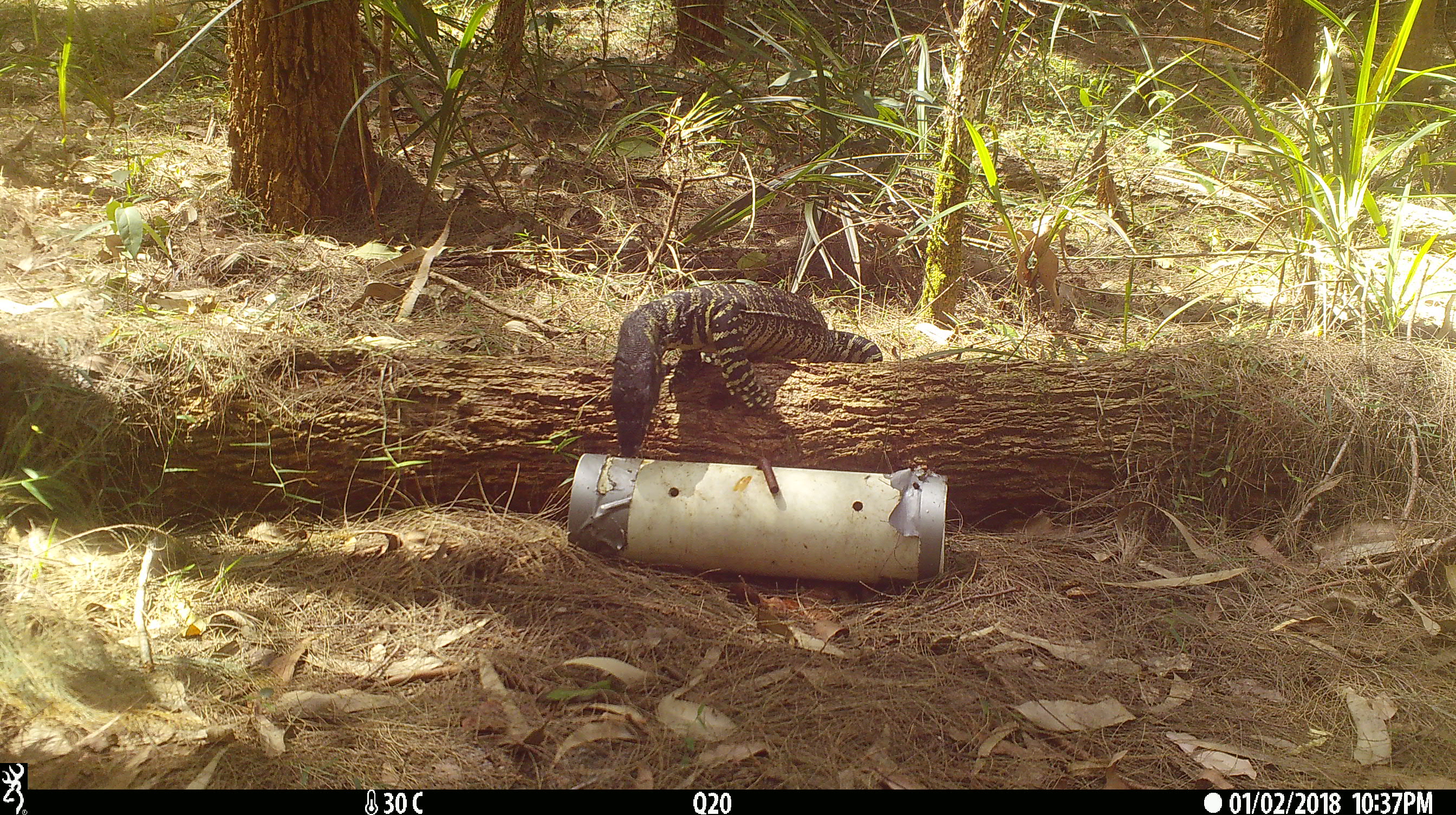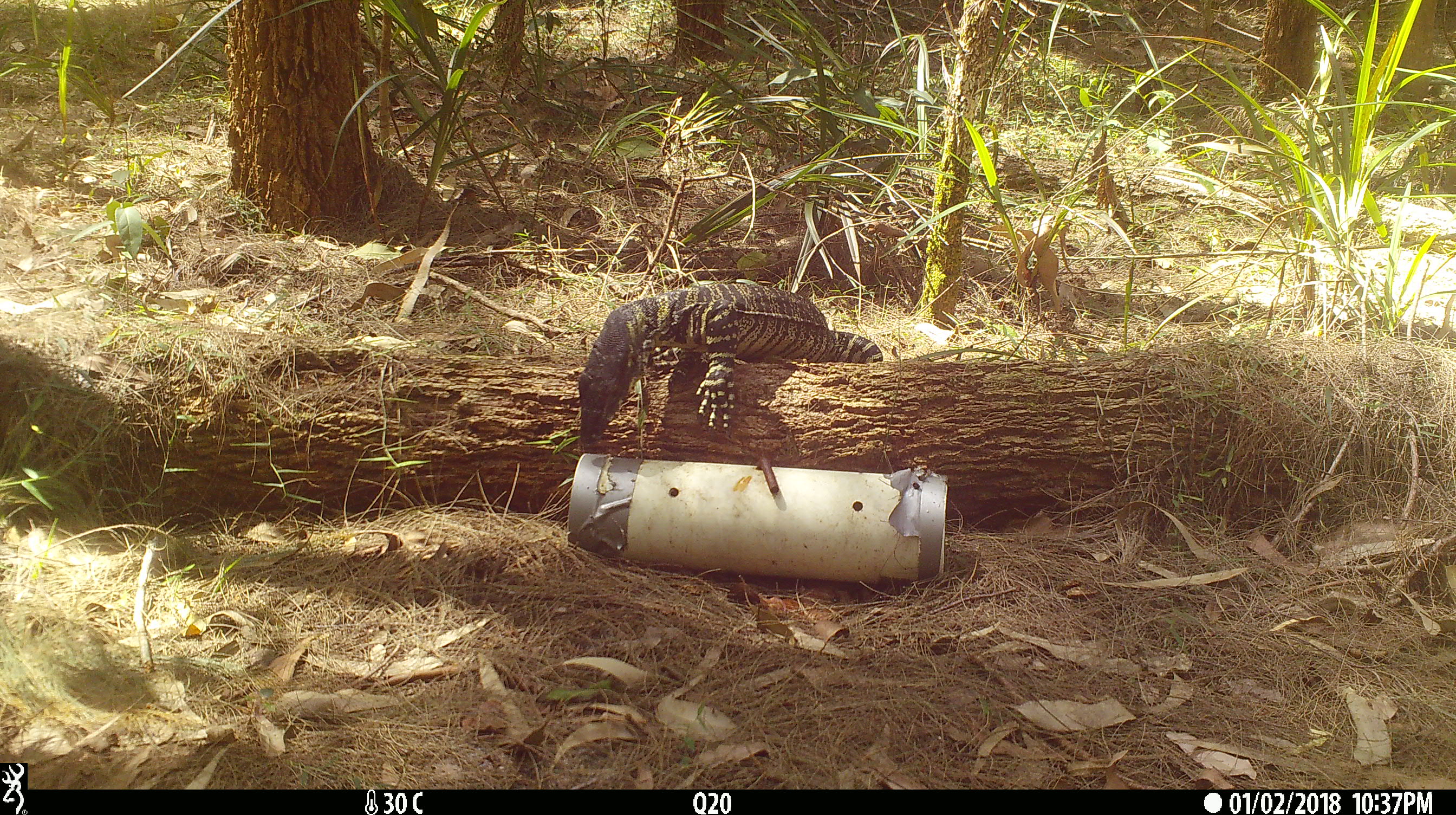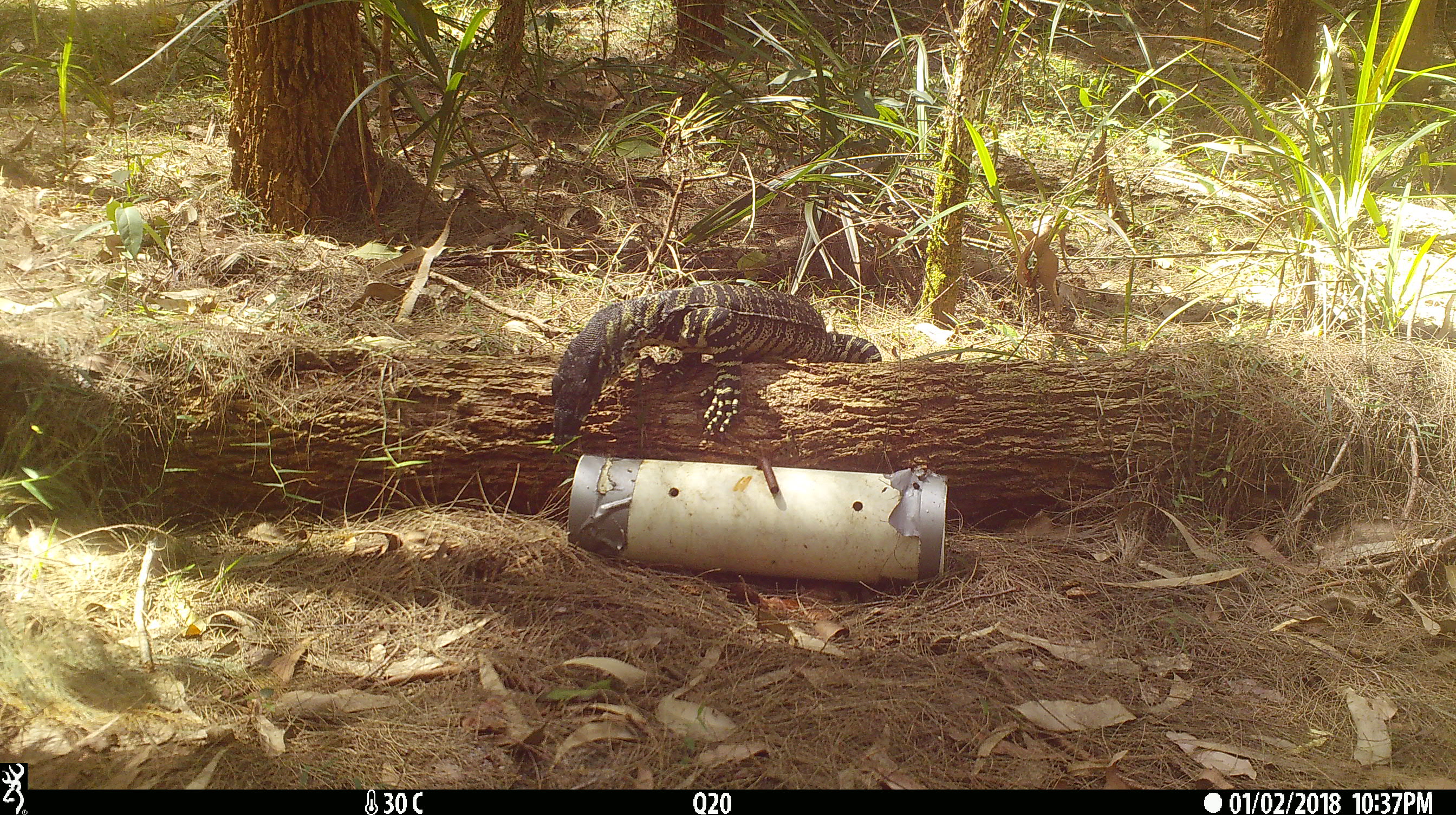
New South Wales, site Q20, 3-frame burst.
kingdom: Animalia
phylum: Chordata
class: Reptilia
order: Squamata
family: Varanidae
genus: Varanus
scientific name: Varanus varius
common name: lace monitor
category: goanna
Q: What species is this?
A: Goanna (lace monitor) (Varanus varius).